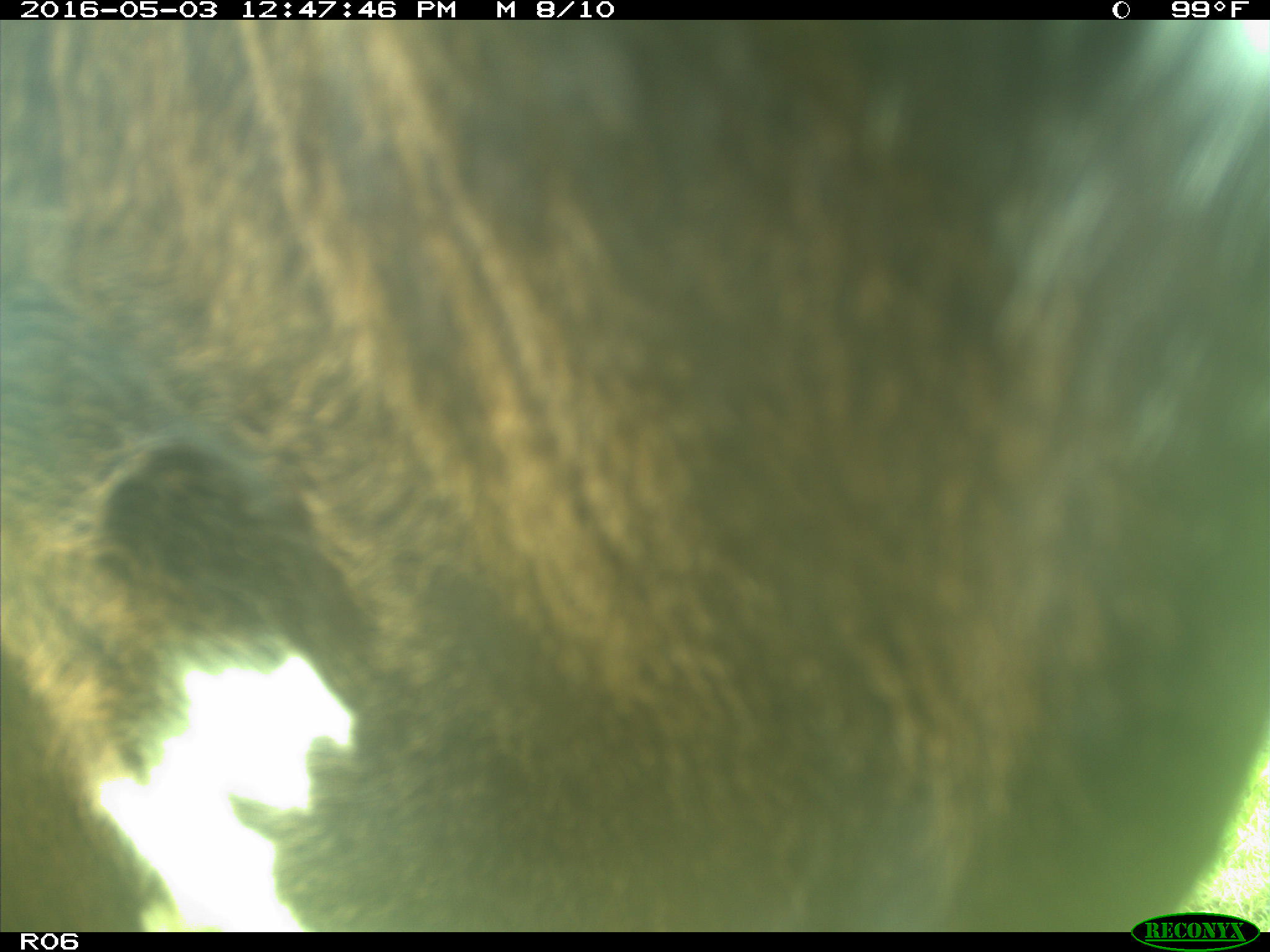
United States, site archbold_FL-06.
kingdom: Animalia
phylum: Chordata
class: Mammalia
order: Artiodactyla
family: Bovidae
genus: Bos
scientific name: Bos taurus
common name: domestic cow